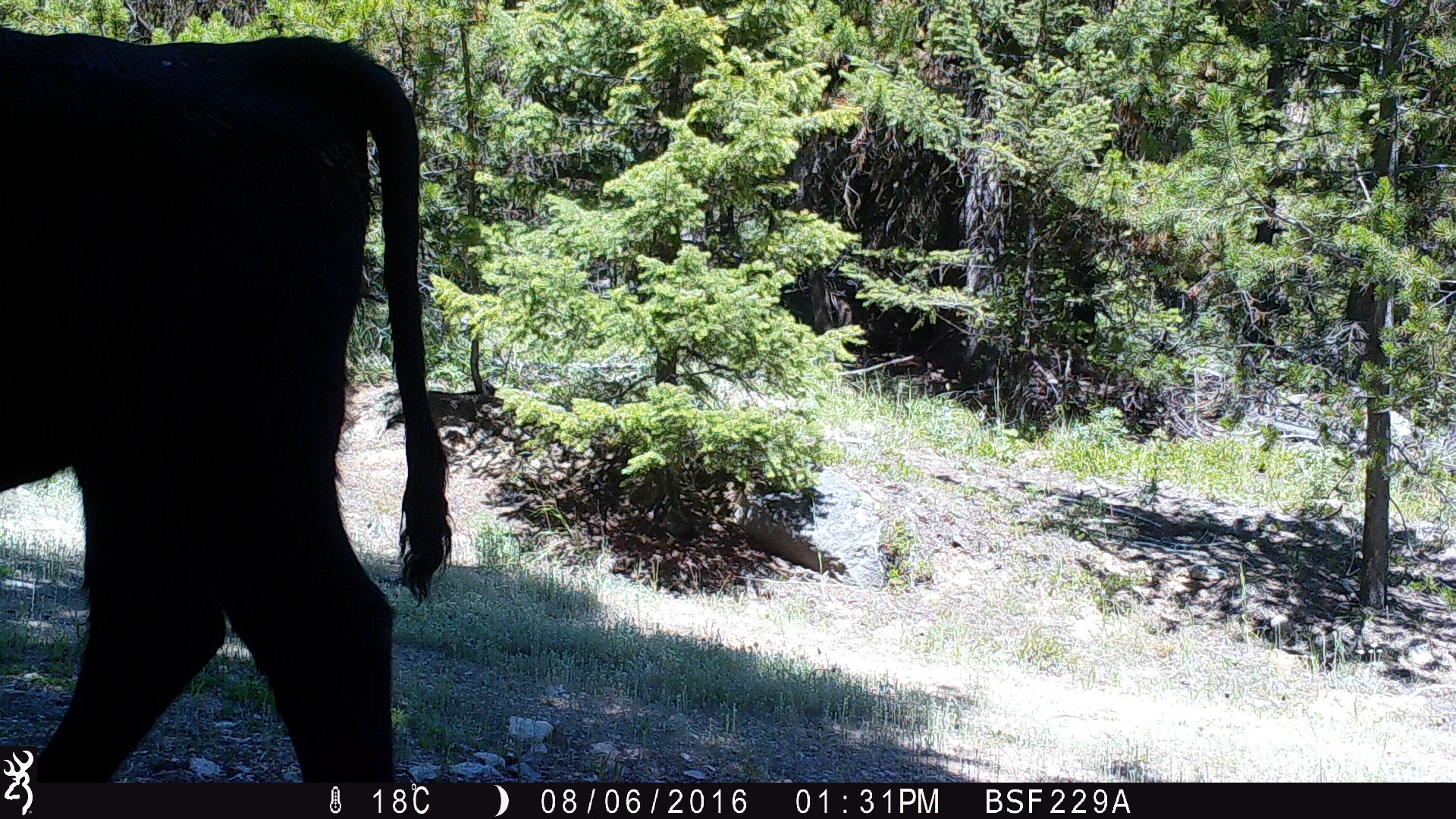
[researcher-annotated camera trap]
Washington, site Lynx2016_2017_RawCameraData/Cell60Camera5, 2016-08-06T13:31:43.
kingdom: Animalia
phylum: Chordata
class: Mammalia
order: Artiodactyla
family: Bovidae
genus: Bos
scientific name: Bos taurus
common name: domestic cattle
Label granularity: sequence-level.